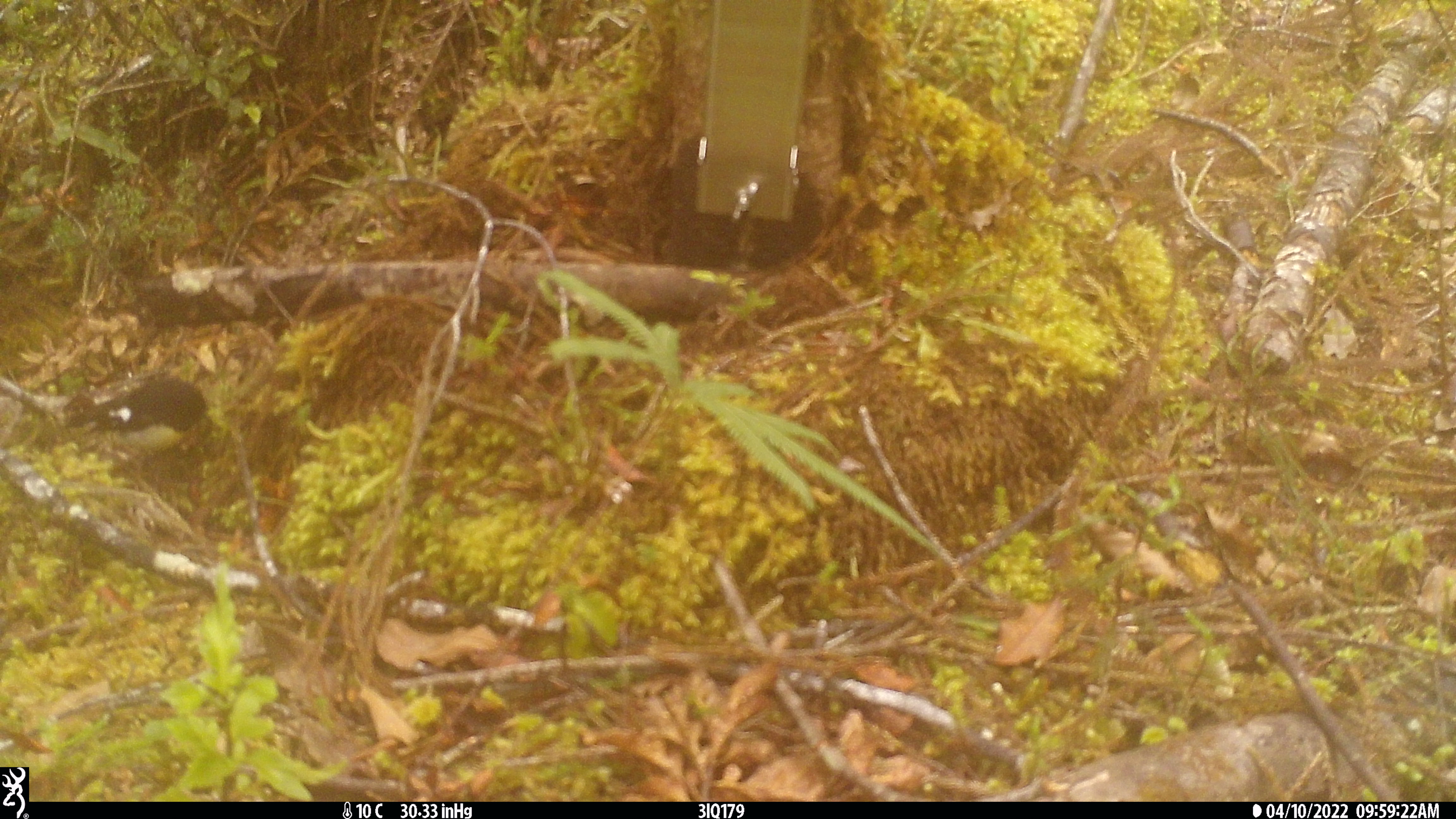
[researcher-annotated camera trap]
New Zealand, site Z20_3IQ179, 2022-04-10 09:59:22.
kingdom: Animalia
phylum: Chordata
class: Aves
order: Passeriformes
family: Petroicidae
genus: Petroica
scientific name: Petroica macrocephala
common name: tomtit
Tomtit (Petroica macrocephala).